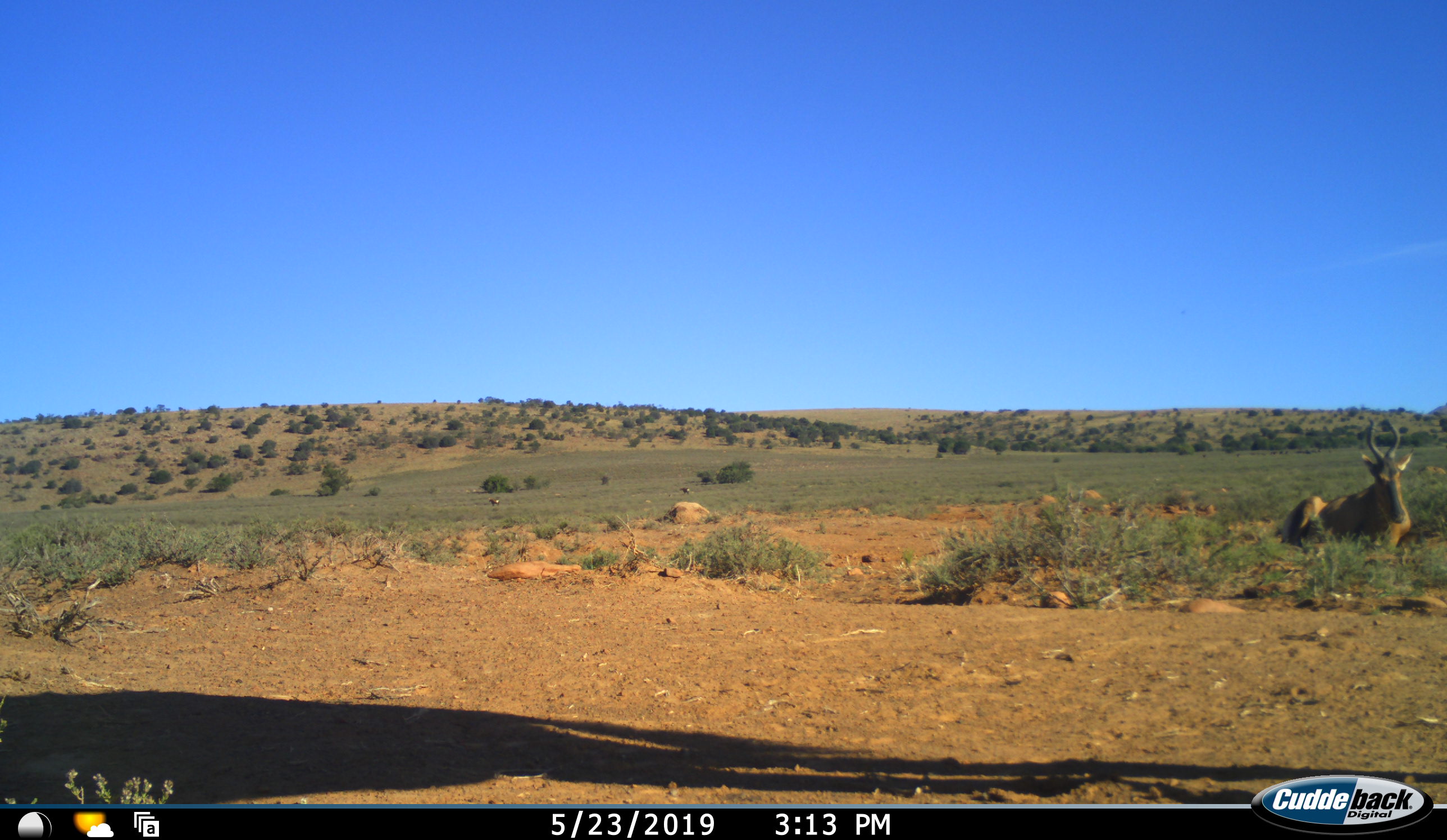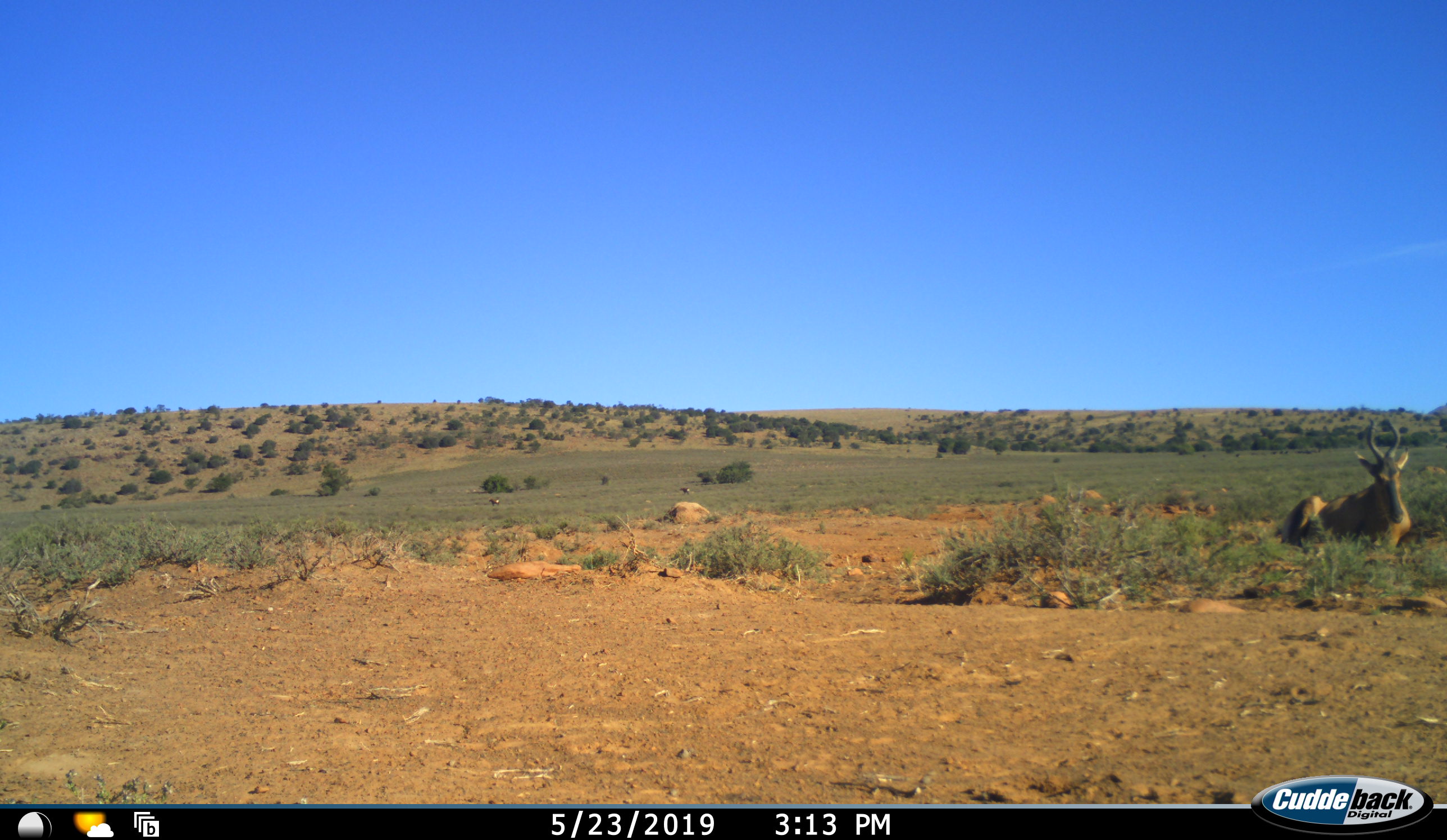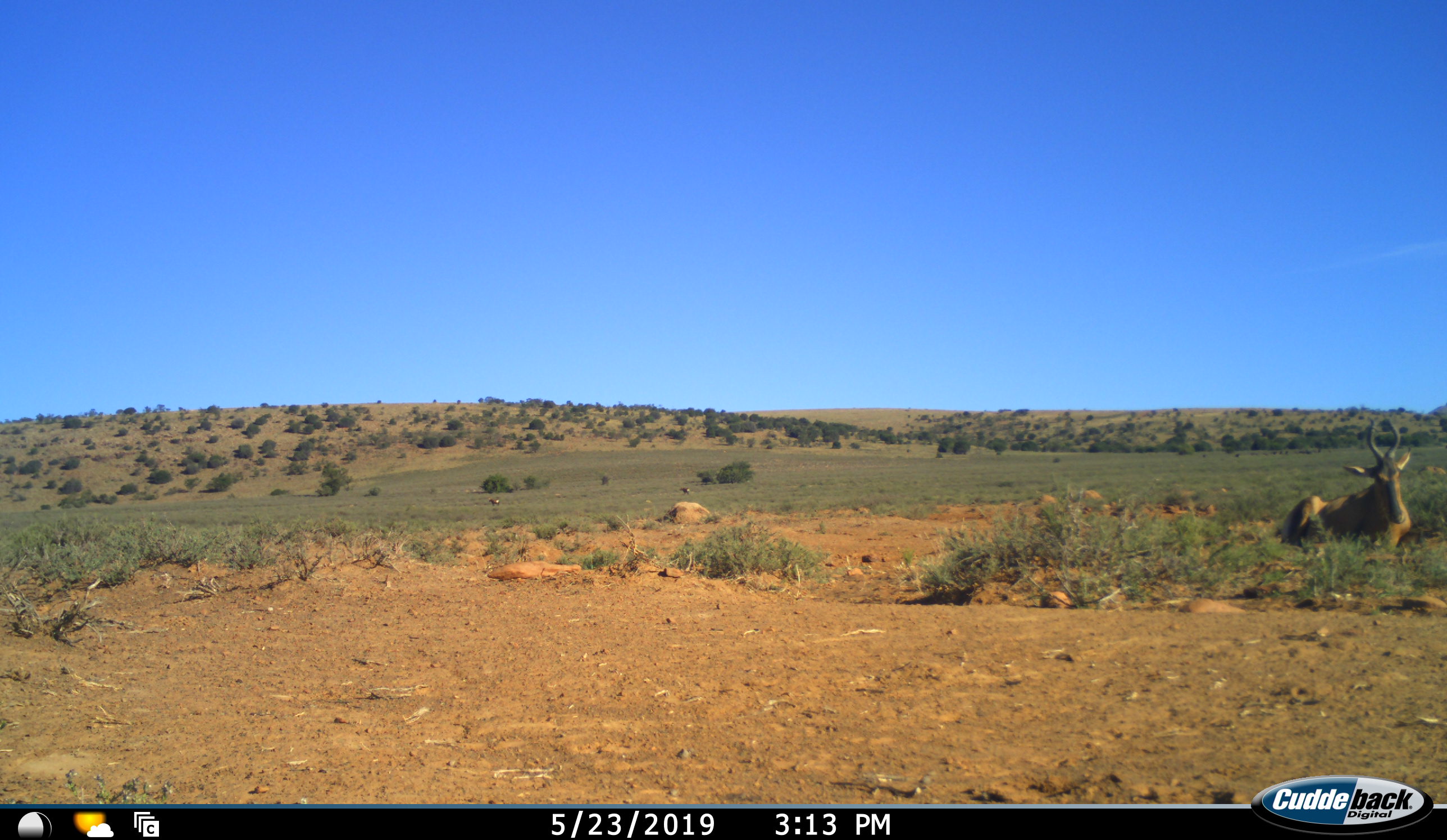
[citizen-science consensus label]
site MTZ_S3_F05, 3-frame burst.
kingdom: Animalia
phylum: Chordata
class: Mammalia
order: Artiodactyla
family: Bovidae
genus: Alcelaphus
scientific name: Alcelaphus buselaphus caama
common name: red hartebeest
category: hartebeestred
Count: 1.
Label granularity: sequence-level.